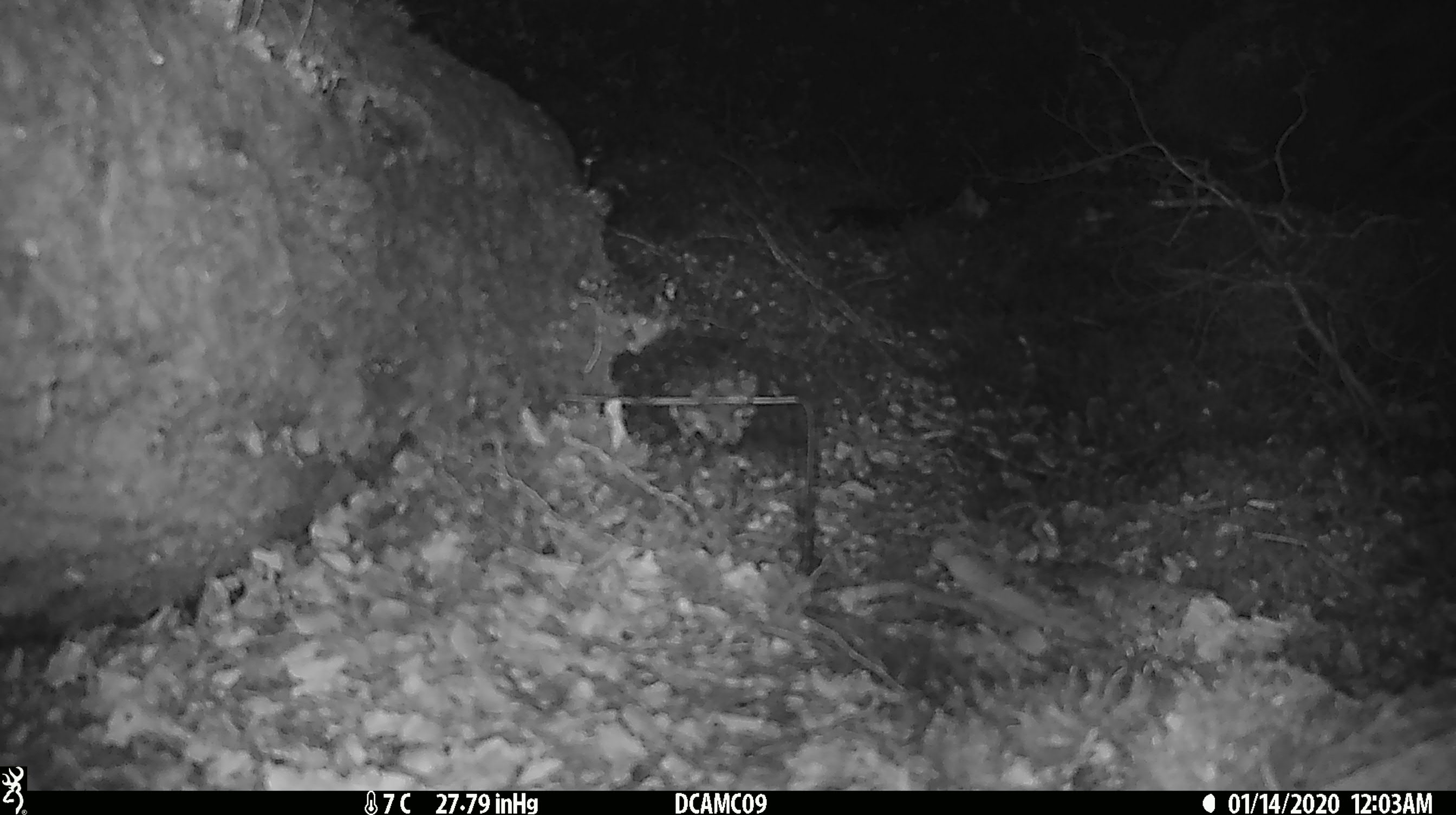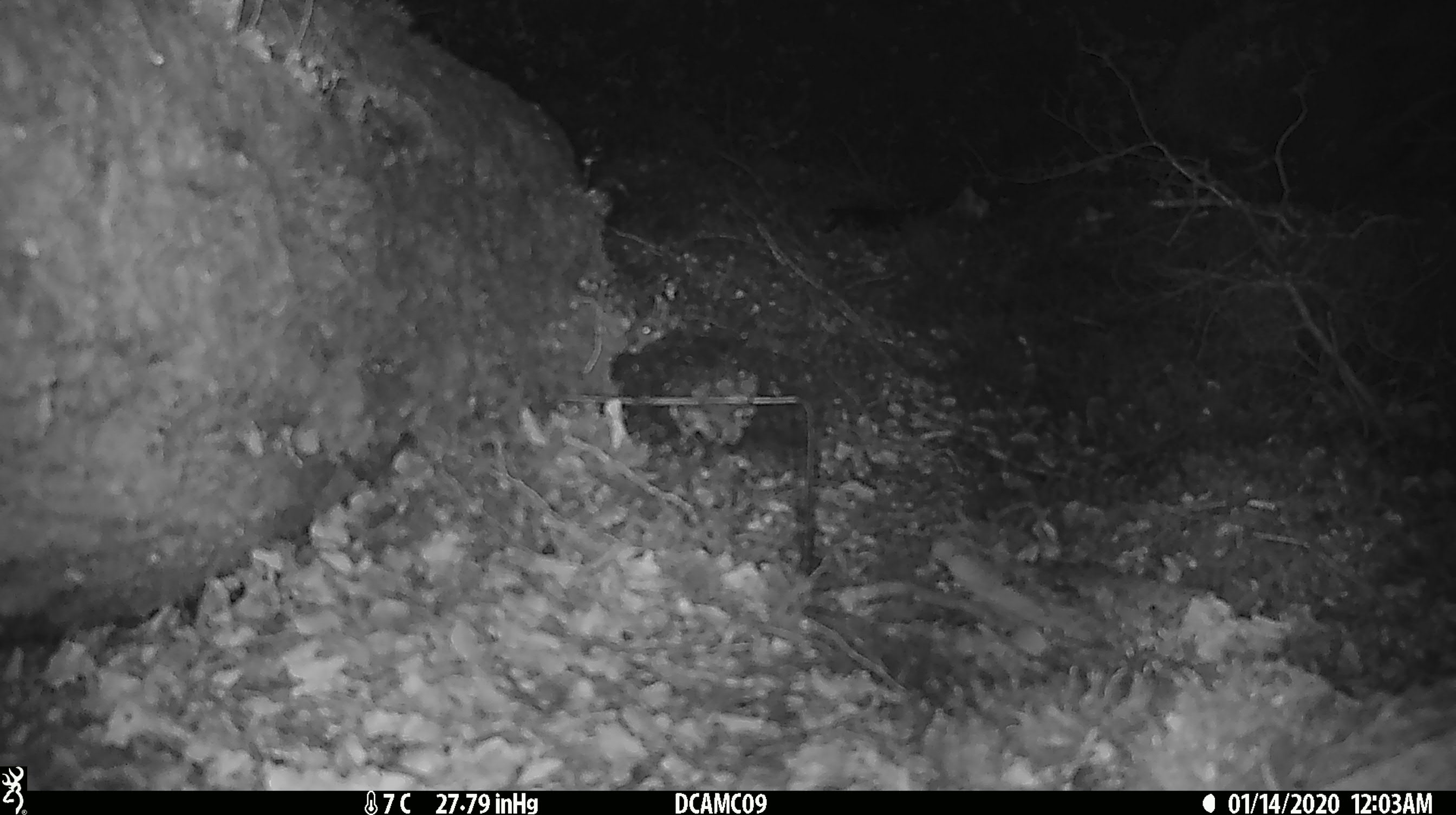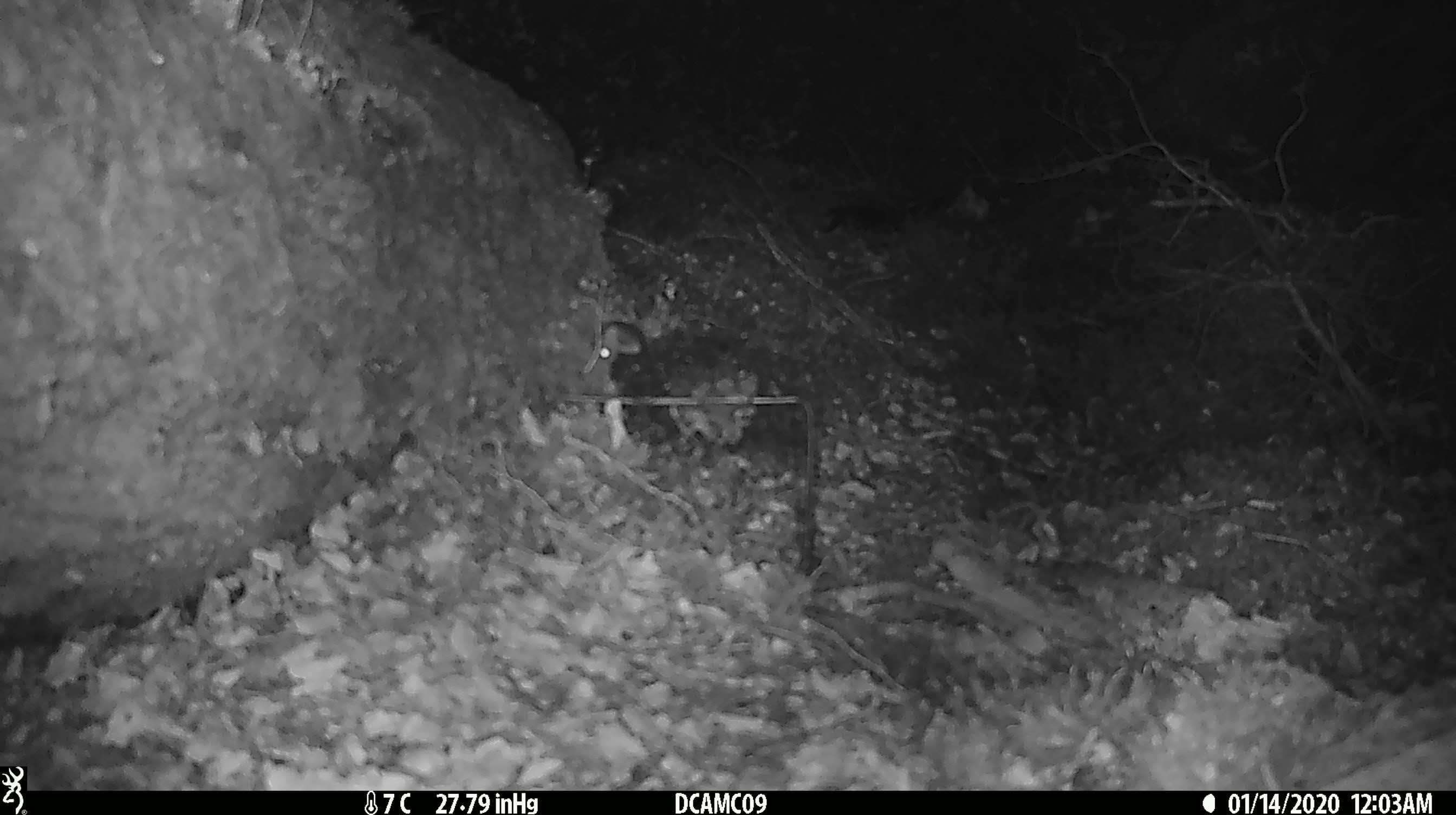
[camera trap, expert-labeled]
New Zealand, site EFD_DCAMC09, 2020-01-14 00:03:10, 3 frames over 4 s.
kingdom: Animalia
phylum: Chordata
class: Mammalia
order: Rodentia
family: Muridae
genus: Mus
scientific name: Mus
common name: mouse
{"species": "mouse (Mus)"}